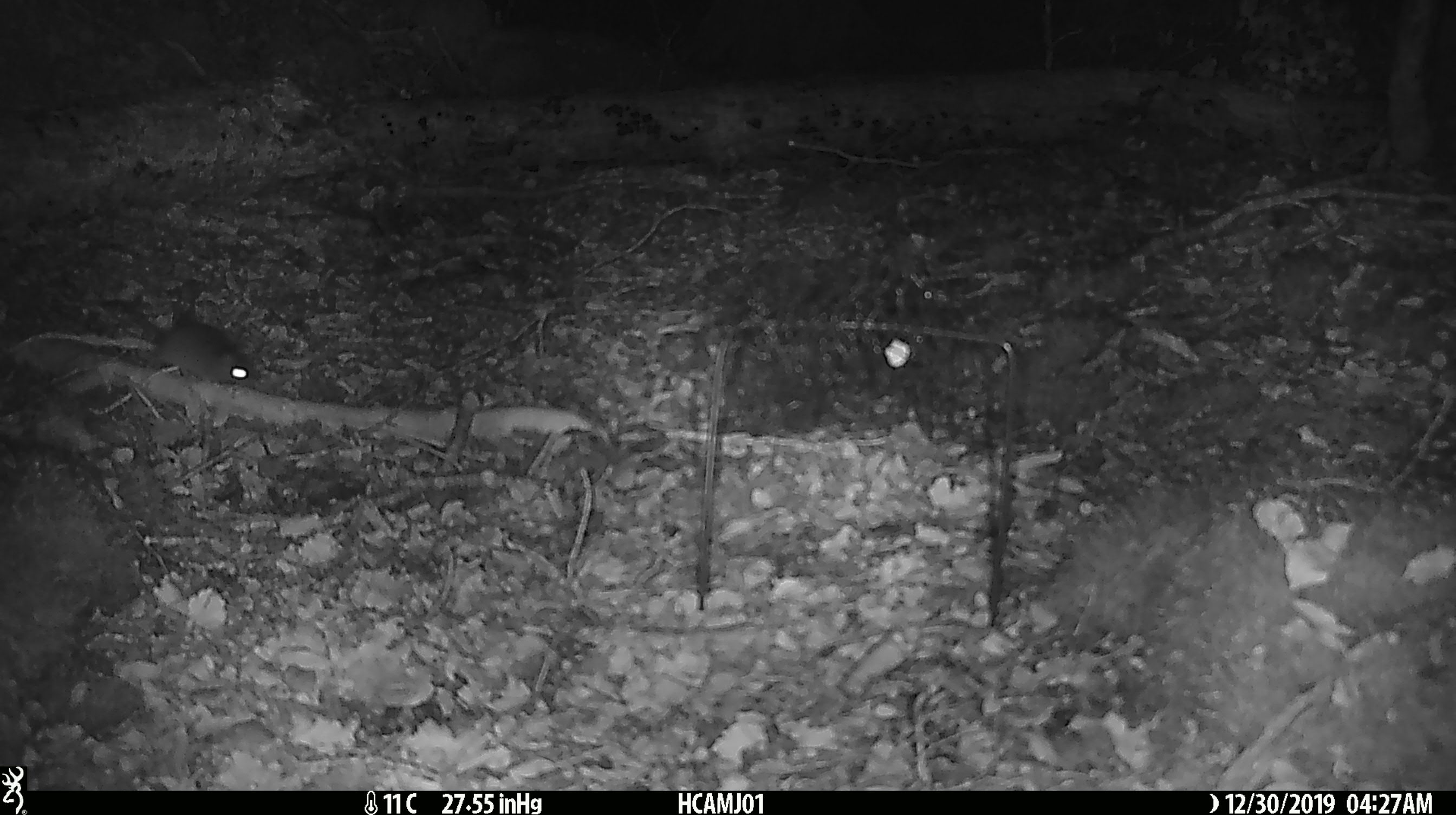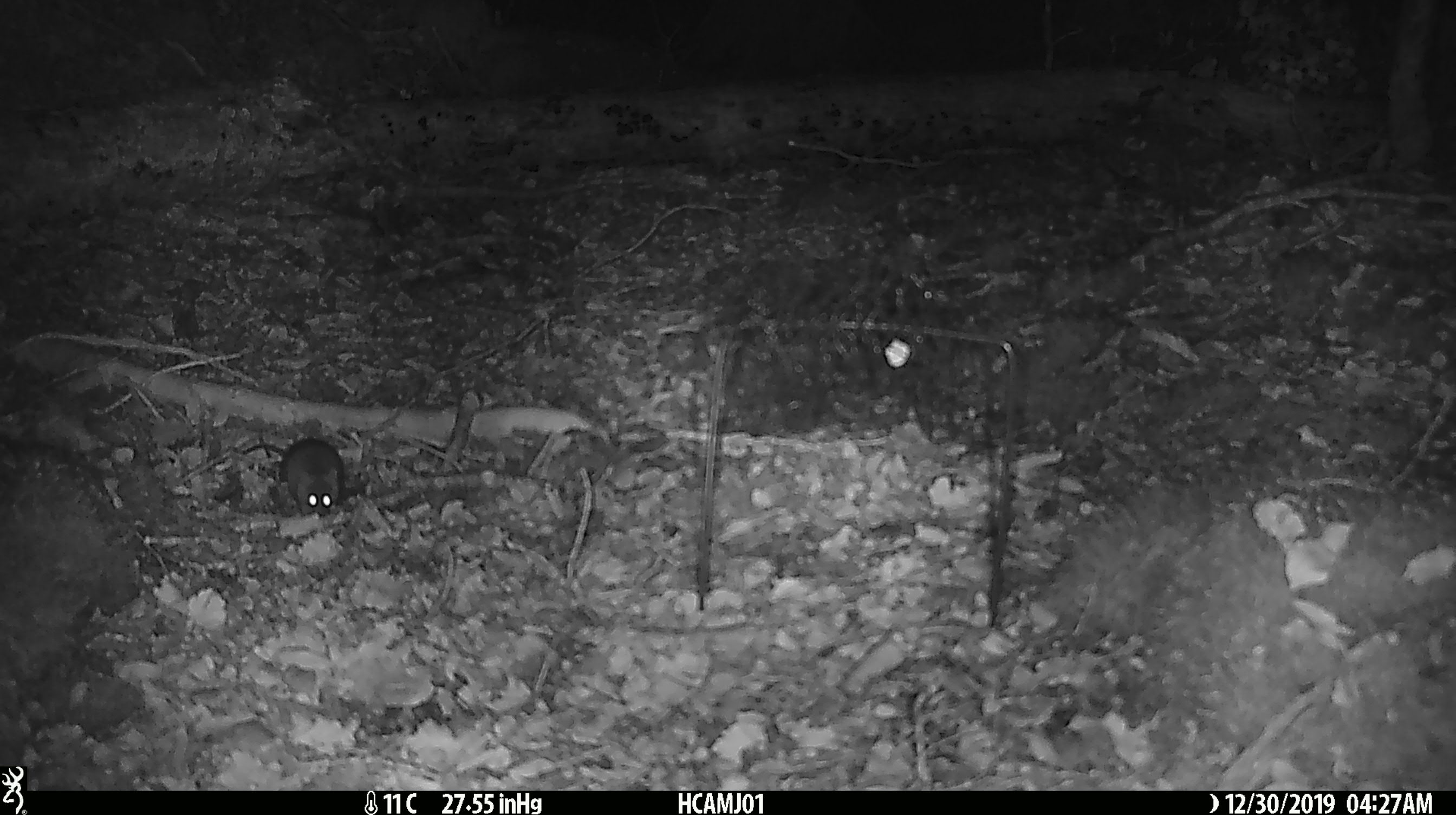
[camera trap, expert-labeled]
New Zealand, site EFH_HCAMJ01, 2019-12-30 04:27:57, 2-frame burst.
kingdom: Animalia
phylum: Chordata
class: Mammalia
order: Rodentia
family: Muridae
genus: Mus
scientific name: Mus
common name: mouse